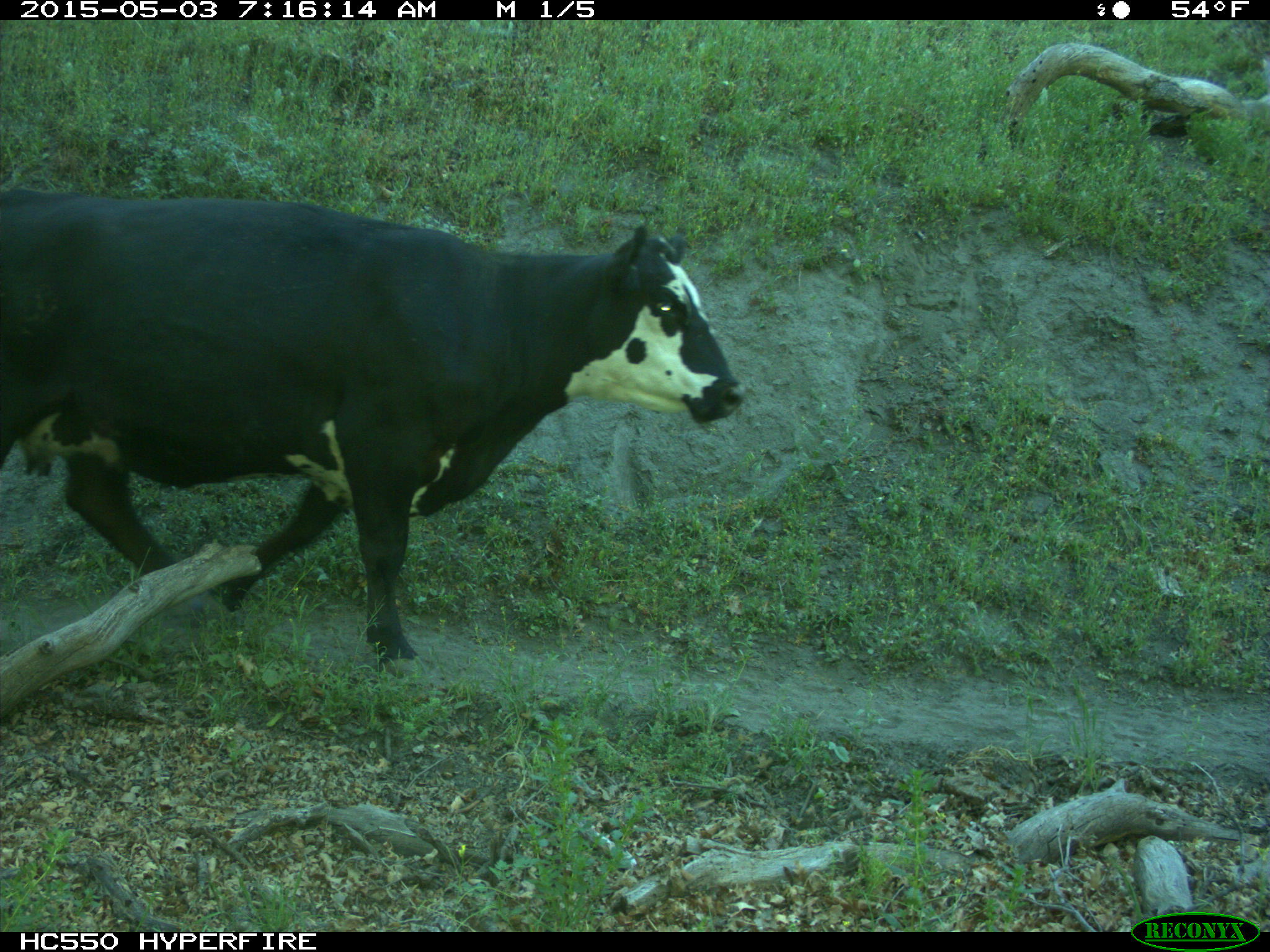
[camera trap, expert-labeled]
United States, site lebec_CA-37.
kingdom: Animalia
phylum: Chordata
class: Mammalia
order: Artiodactyla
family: Bovidae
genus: Bos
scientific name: Bos taurus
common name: domestic cow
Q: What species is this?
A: Bos taurus (domestic cow).